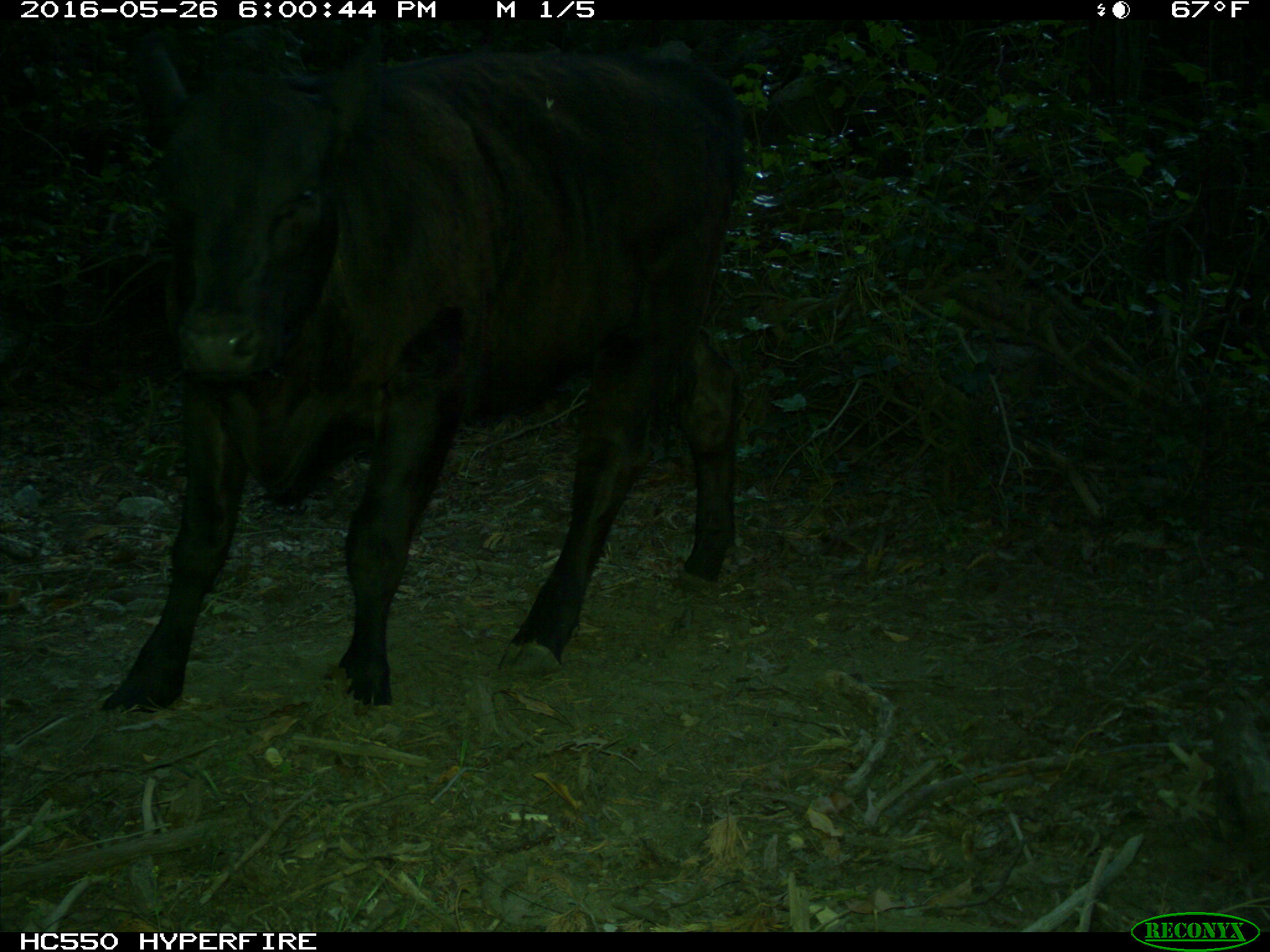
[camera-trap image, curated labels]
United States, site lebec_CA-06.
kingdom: Animalia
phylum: Chordata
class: Mammalia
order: Artiodactyla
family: Bovidae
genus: Bos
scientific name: Bos taurus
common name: domestic cow